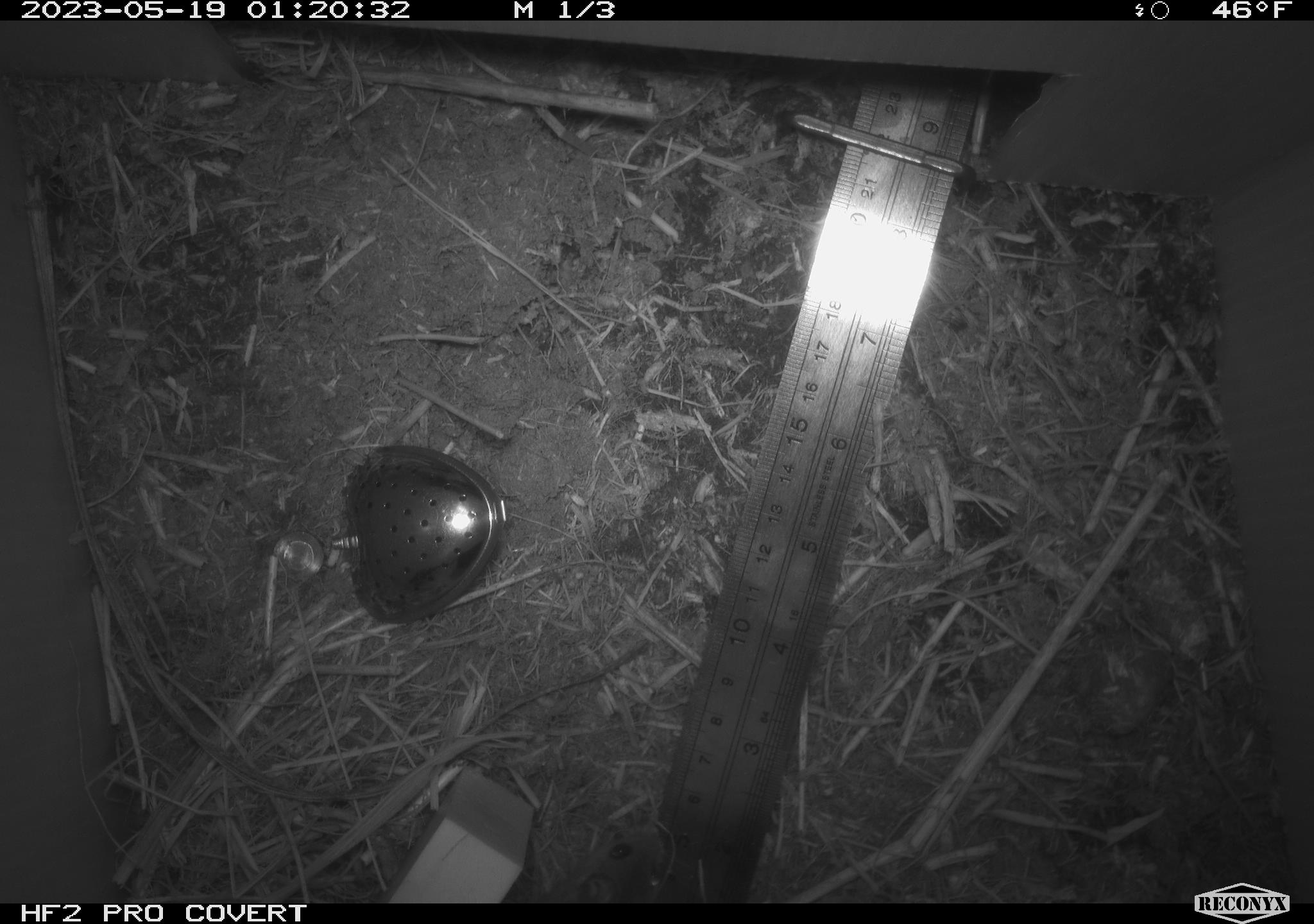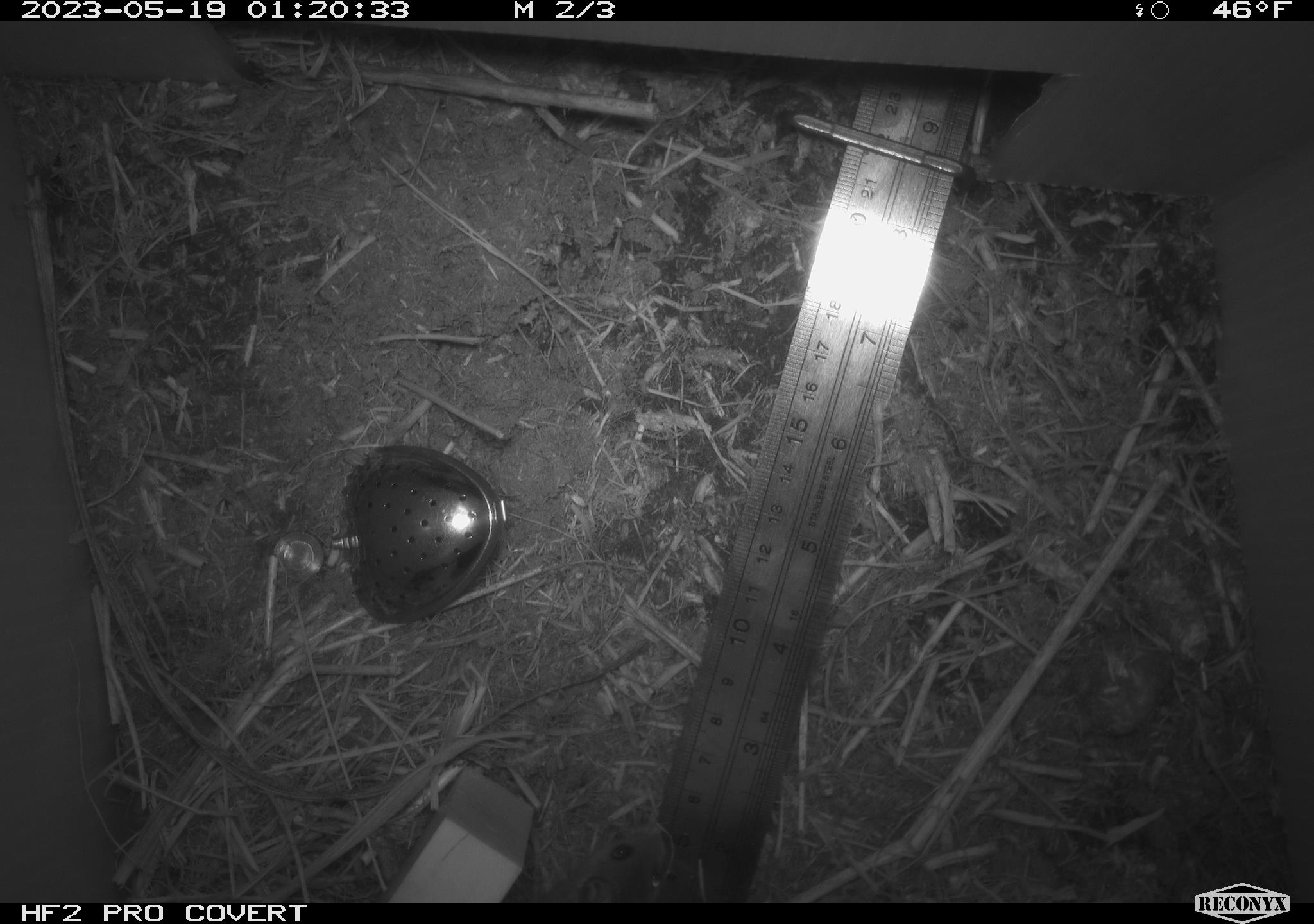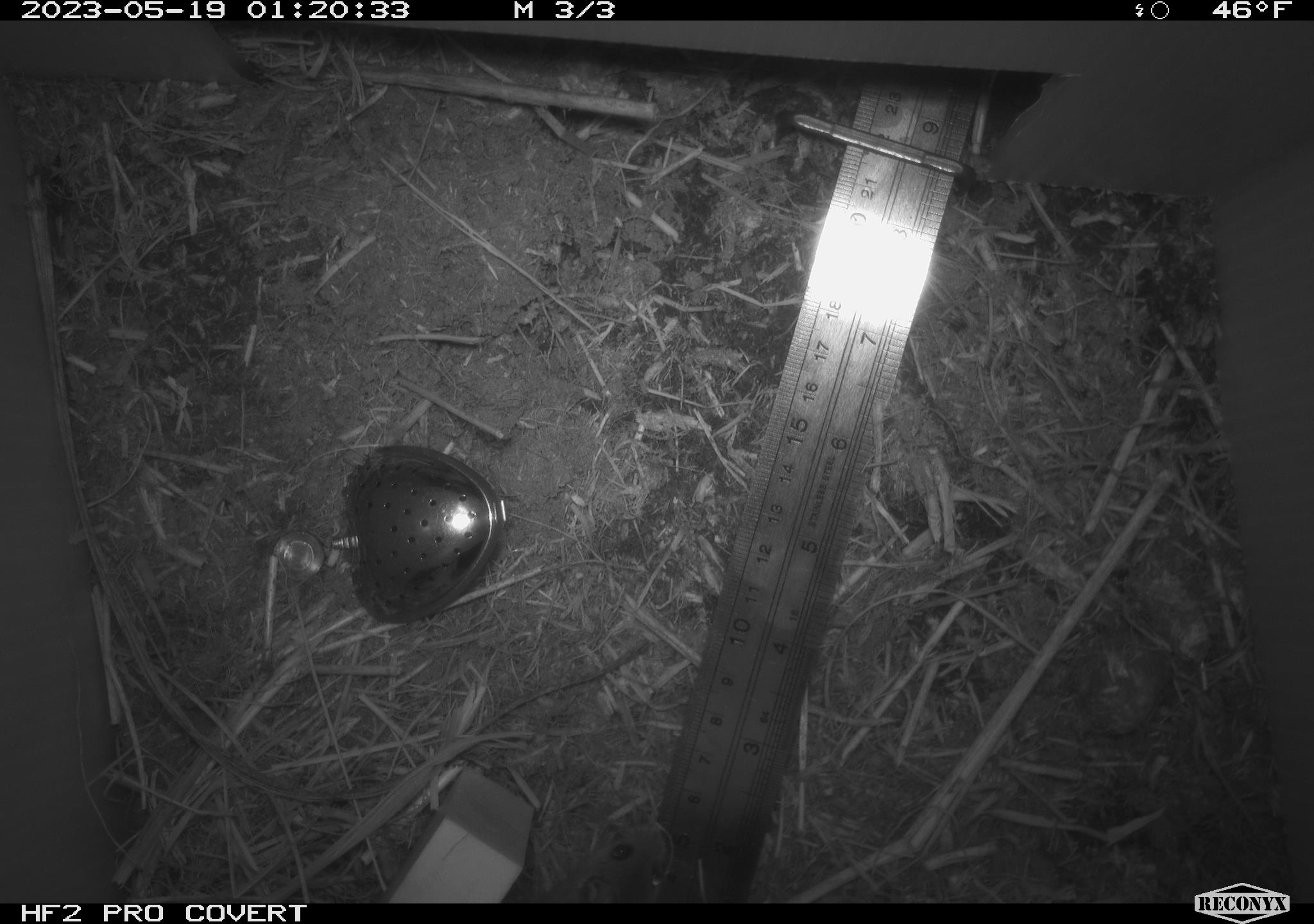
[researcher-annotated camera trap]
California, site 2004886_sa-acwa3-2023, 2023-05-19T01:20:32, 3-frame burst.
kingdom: Animalia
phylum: Chordata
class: Mammalia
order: Rodentia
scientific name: Rodentia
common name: mouse species